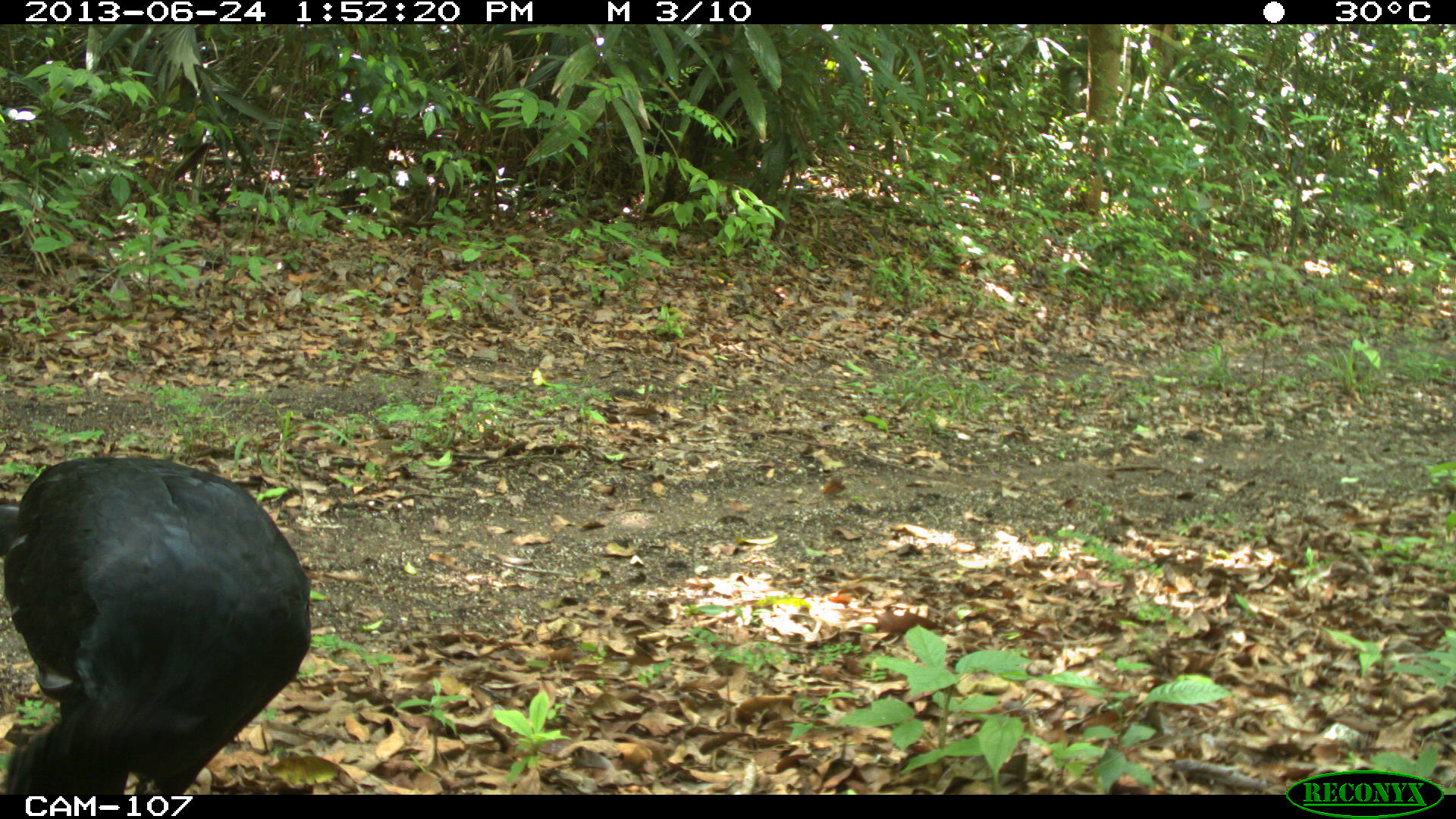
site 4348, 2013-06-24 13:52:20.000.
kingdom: Animalia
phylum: Chordata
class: Aves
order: Galliformes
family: Cracidae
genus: Crax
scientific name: Crax rubra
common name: great curassow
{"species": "Crax rubra (great curassow)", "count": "2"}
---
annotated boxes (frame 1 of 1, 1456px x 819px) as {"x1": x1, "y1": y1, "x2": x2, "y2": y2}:
crax rubra: {"x1": 0, "y1": 455, "x2": 311, "y2": 794}